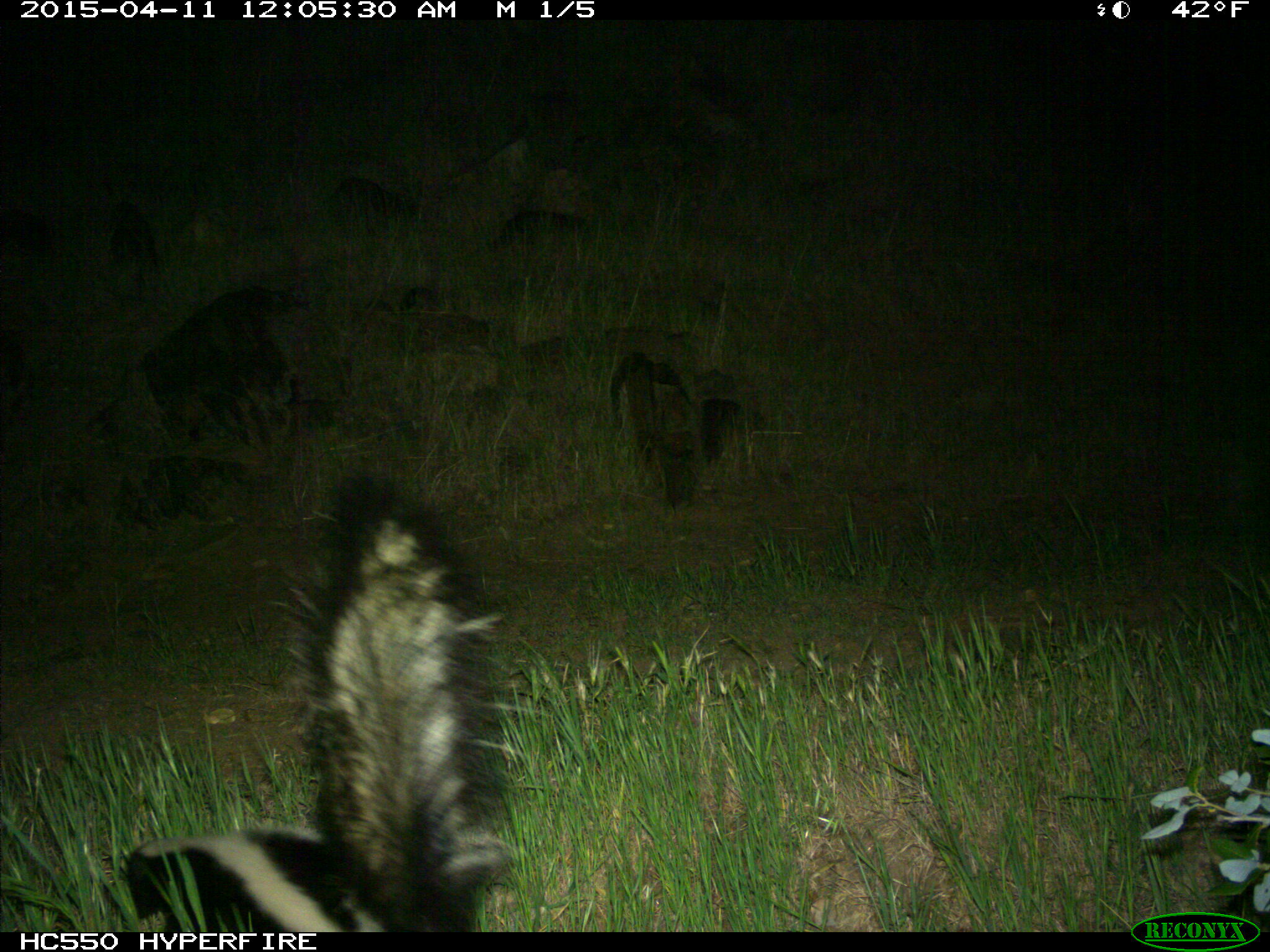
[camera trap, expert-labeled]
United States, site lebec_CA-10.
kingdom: Animalia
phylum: Chordata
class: Mammalia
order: Carnivora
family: Mephitidae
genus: Mephitis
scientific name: Mephitis mephitis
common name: striped skunk